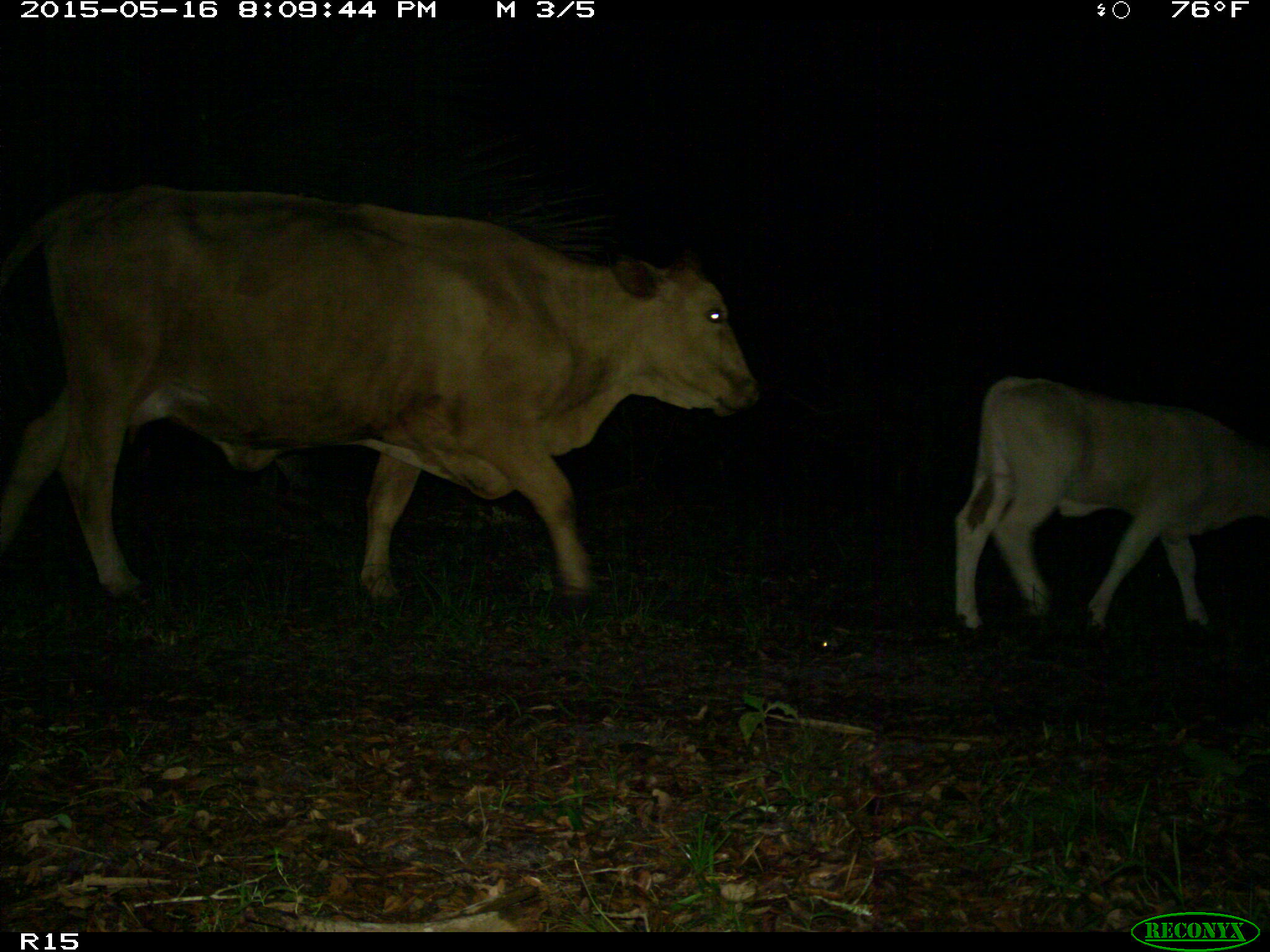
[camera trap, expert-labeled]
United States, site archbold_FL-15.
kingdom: Animalia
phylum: Chordata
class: Mammalia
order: Artiodactyla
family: Bovidae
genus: Bos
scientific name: Bos taurus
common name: domestic cow